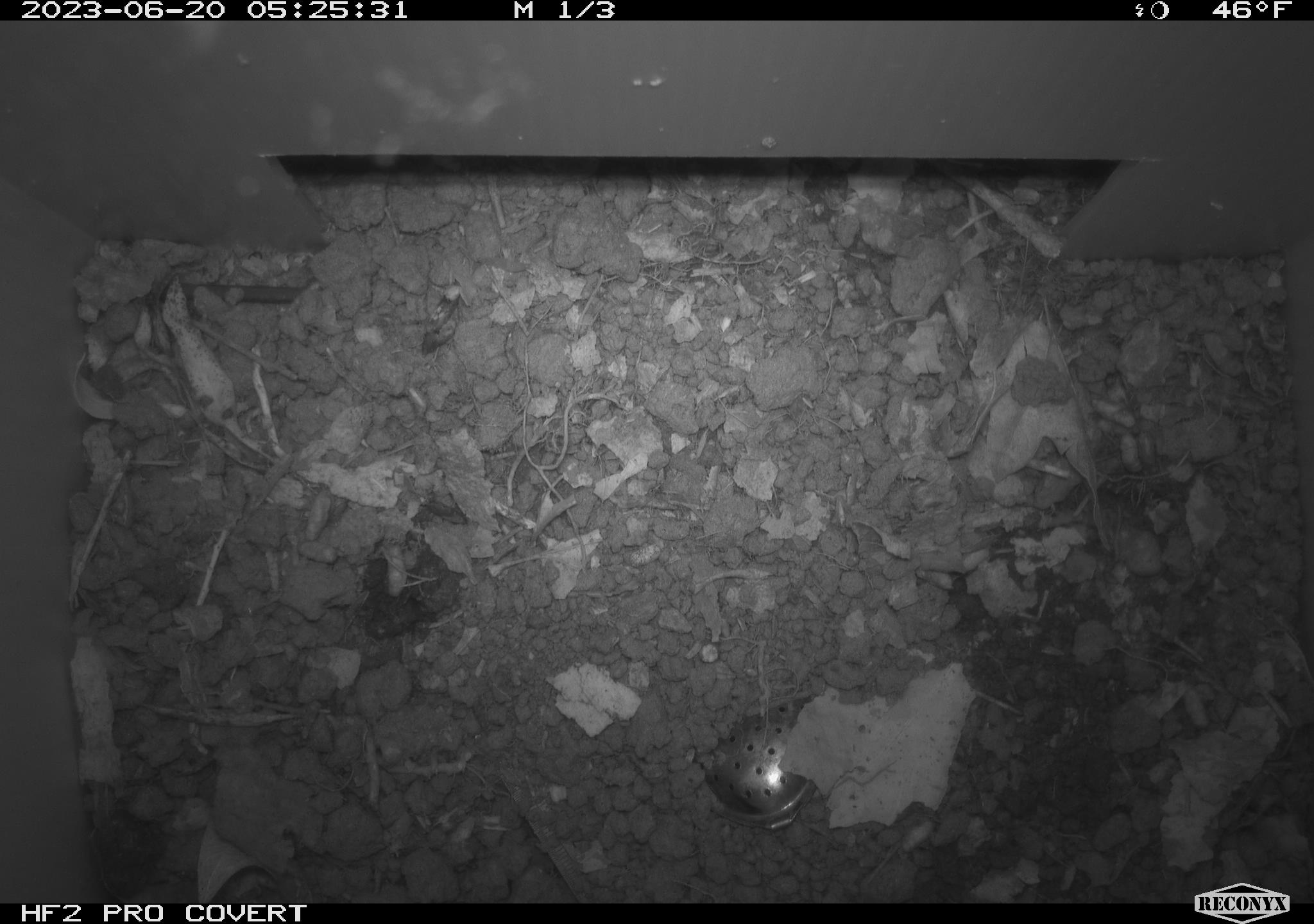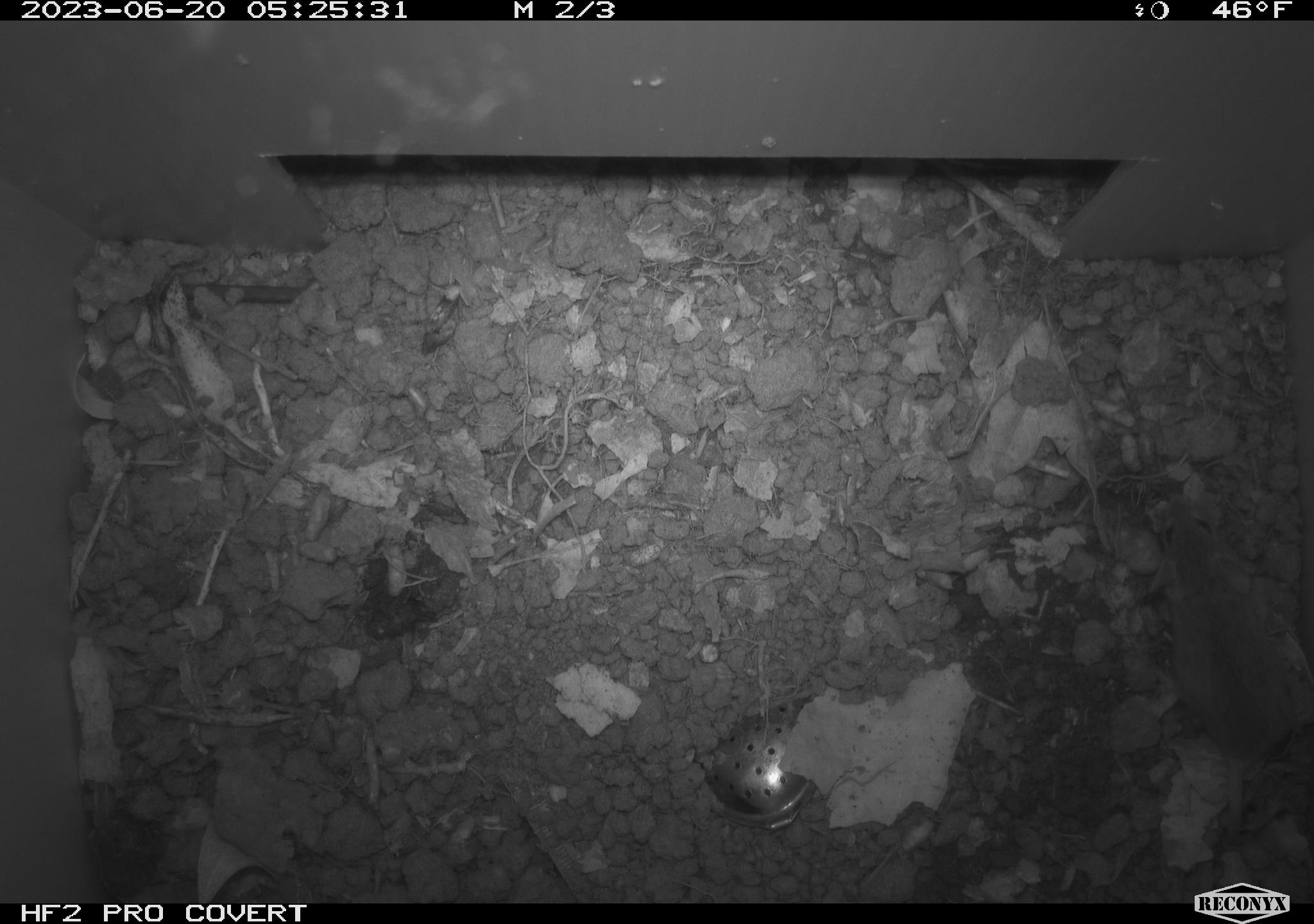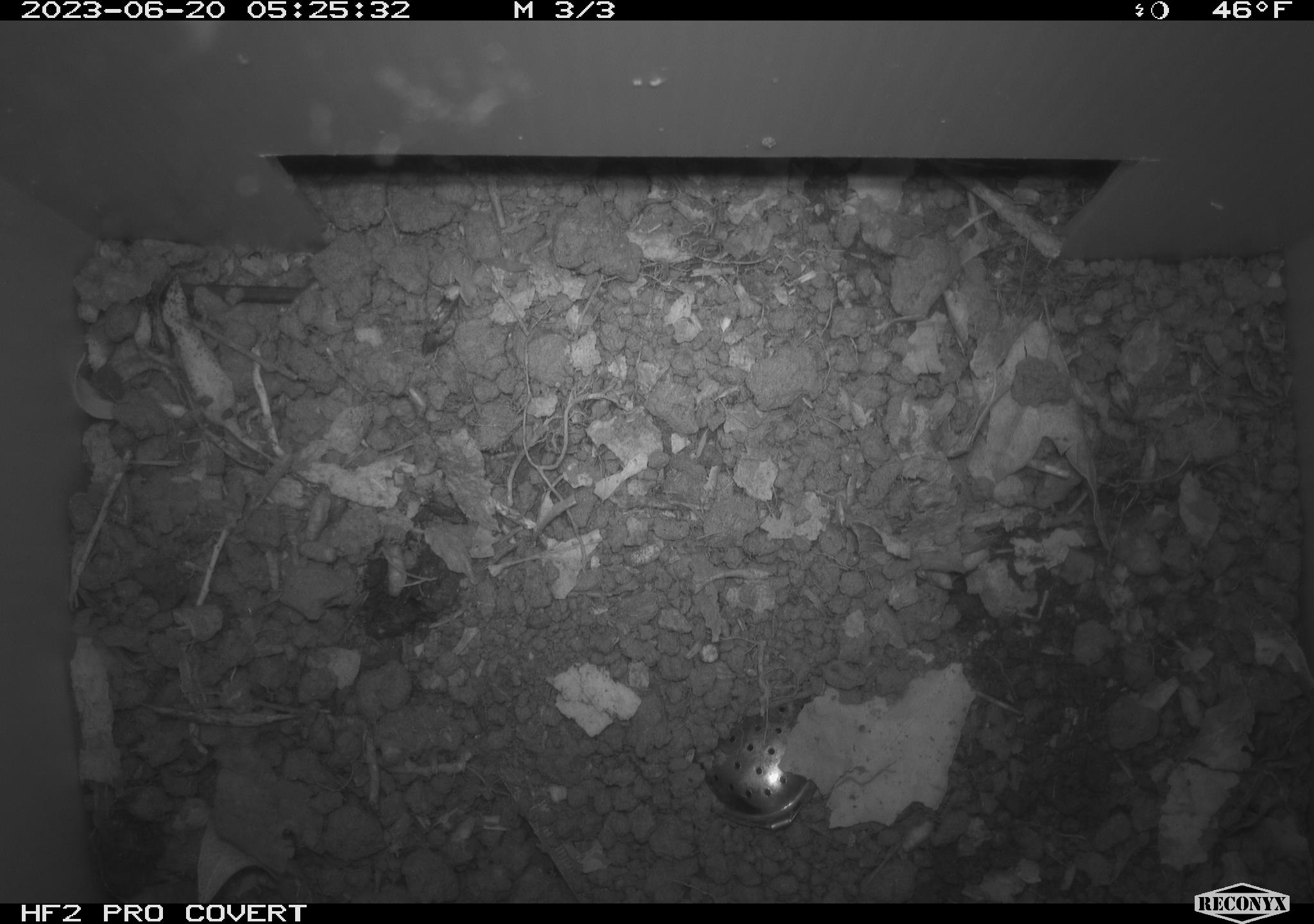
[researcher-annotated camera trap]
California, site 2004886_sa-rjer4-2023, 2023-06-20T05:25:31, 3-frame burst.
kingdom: Animalia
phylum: Chordata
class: Mammalia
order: Rodentia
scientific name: Rodentia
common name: mouse species